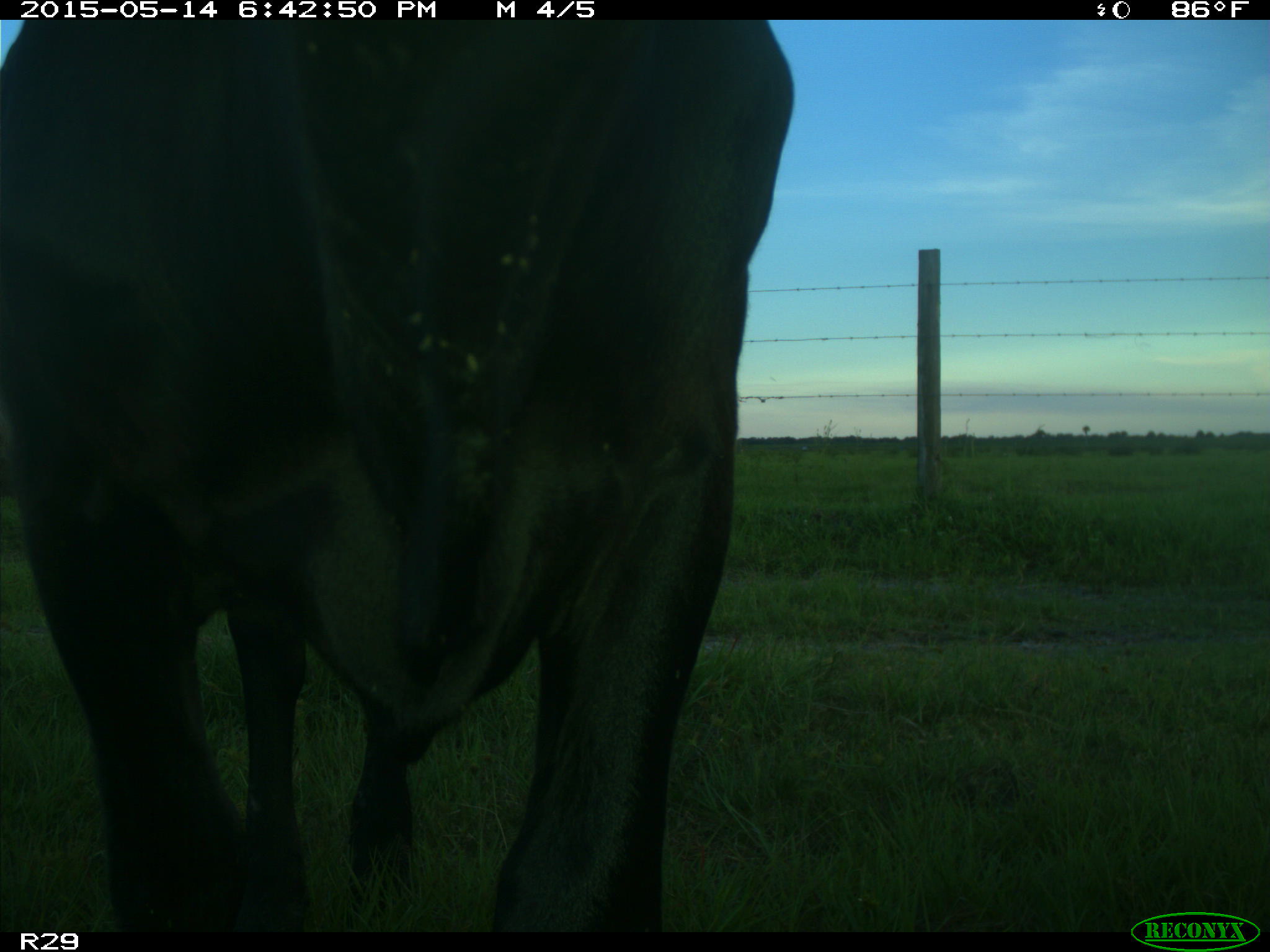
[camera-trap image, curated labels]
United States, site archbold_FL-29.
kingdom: Animalia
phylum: Chordata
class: Mammalia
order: Artiodactyla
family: Bovidae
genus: Bos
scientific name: Bos taurus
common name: domestic cow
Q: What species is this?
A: Bos taurus (domestic cow).